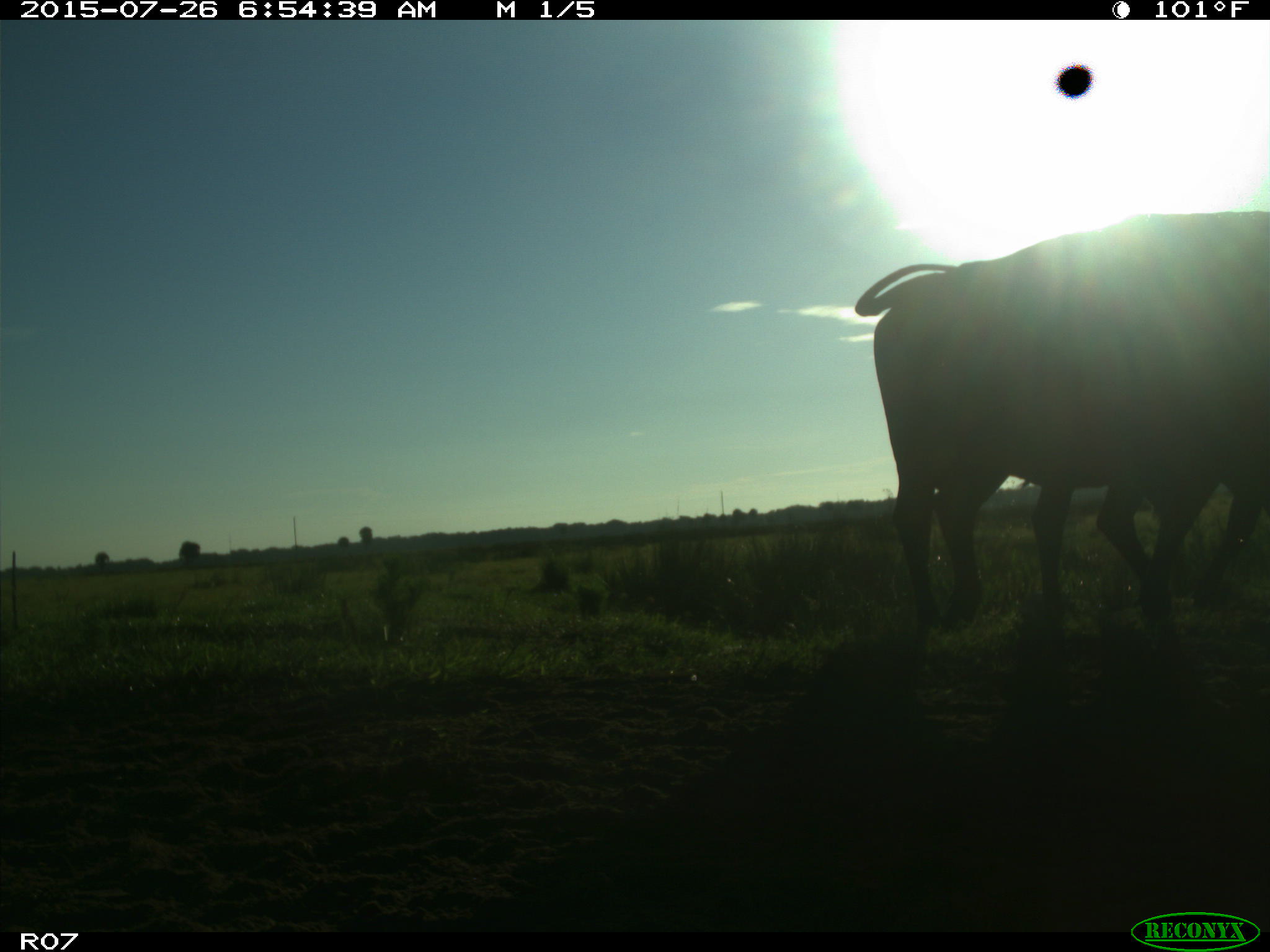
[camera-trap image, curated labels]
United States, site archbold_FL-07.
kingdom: Animalia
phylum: Chordata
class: Mammalia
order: Artiodactyla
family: Bovidae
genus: Bos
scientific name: Bos taurus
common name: domestic cow